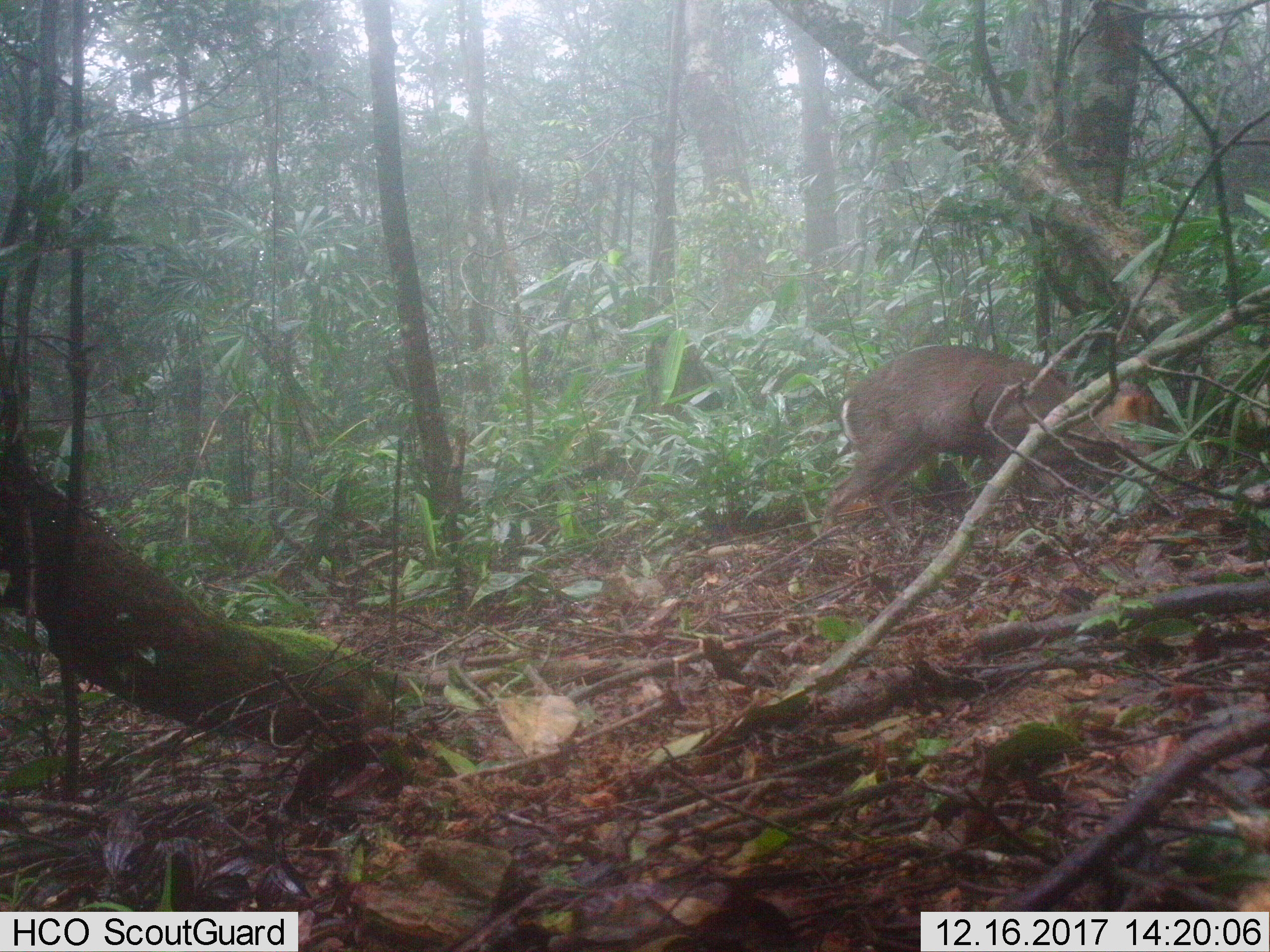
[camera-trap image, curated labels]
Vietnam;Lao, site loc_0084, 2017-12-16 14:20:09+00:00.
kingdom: Animalia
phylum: Chordata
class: Mammalia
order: Artiodactyla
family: Cervidae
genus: Muntiacus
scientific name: Muntiacus rooseveltorum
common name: roosevelt's muntjac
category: roosevelts muntjac group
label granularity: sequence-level